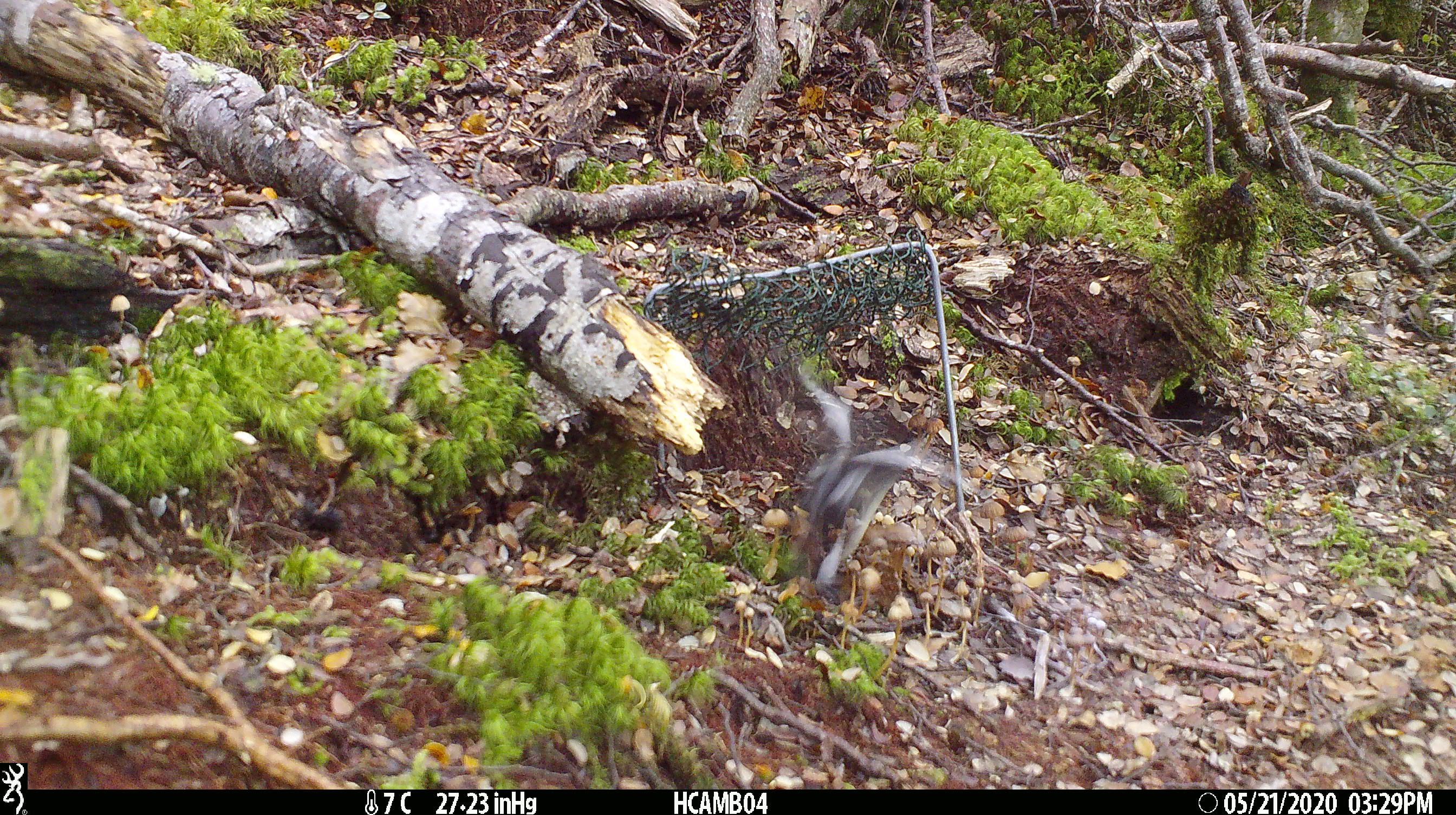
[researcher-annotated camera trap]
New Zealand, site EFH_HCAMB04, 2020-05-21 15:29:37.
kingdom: Animalia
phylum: Chordata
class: Aves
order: Passeriformes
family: Petroicidae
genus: Petroica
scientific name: Petroica macrocephala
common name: tomtit